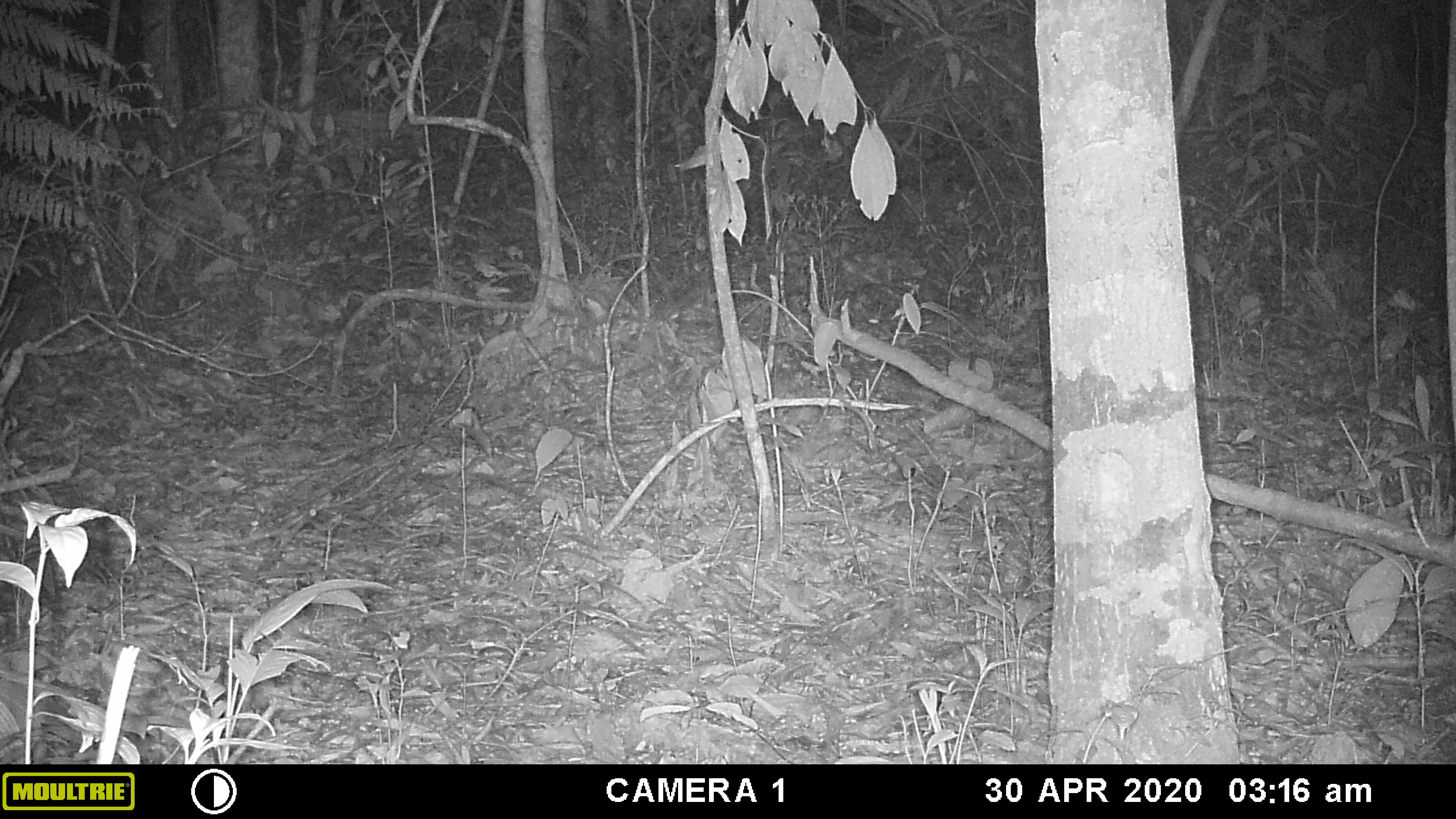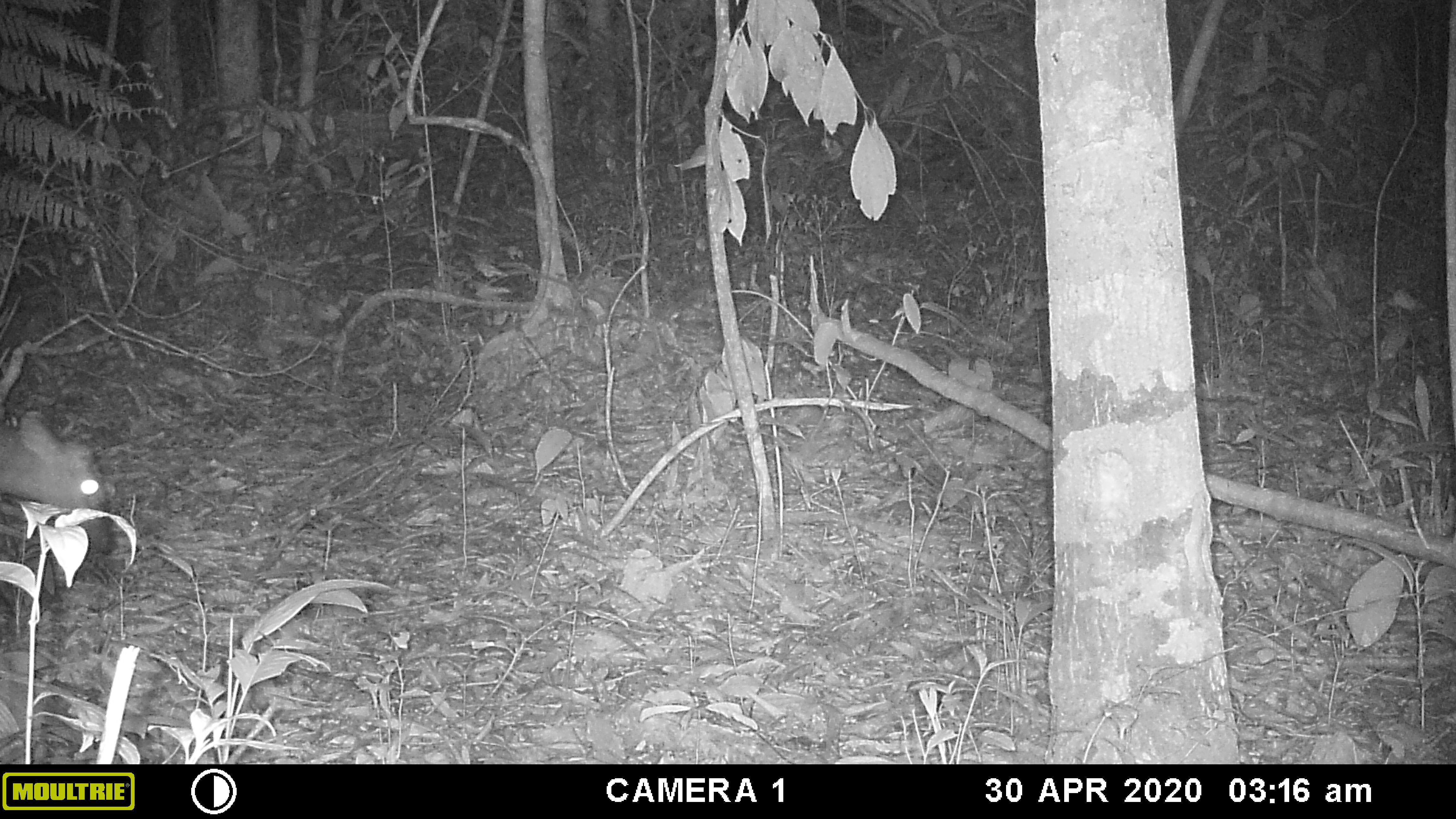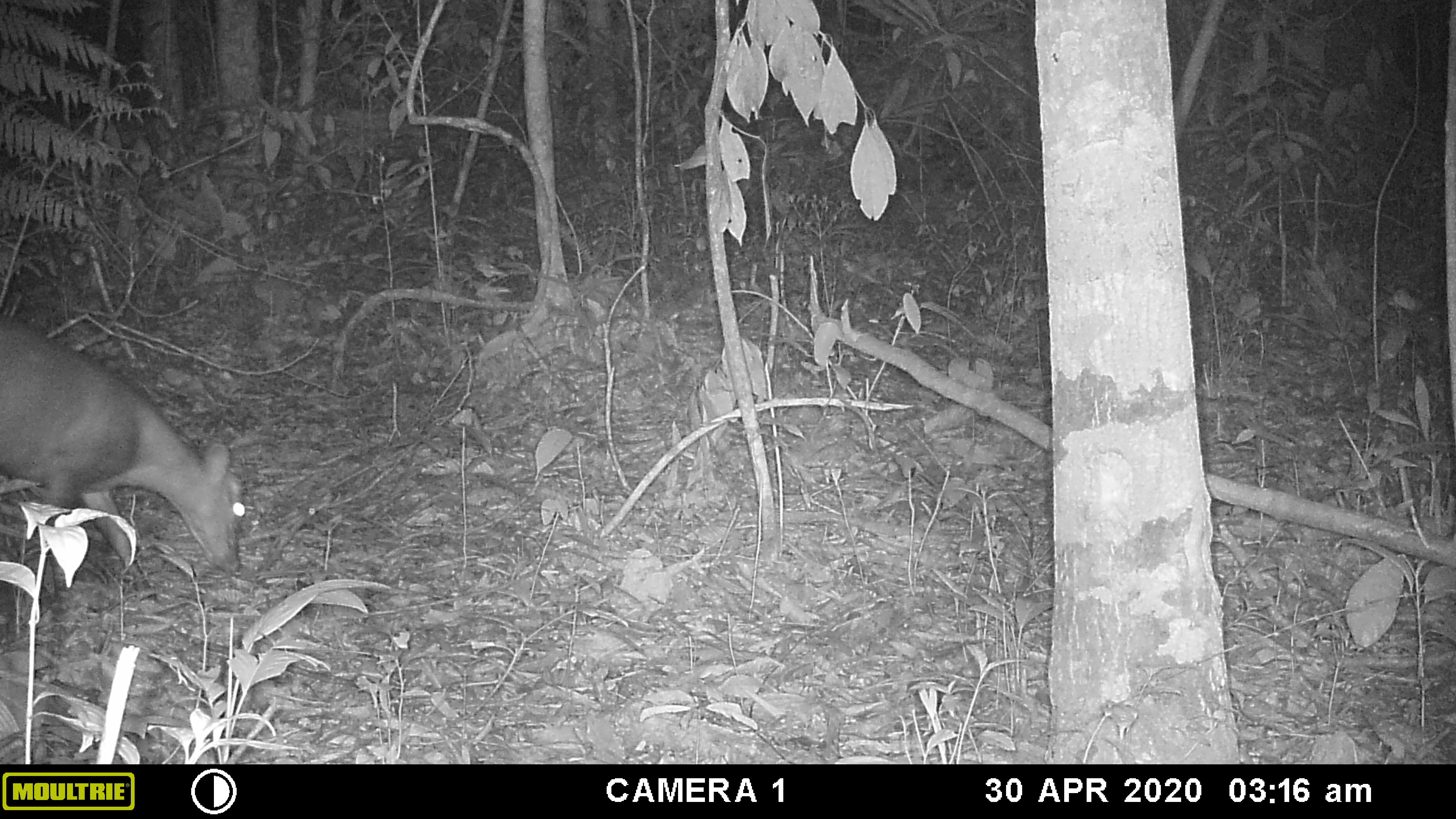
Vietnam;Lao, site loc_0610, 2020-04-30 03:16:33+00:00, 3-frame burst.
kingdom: Animalia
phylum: Chordata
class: Mammalia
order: Artiodactyla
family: Cervidae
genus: Muntiacus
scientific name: Muntiacus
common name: muntjacs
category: unidentified muntjac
Unidentified muntjac (muntjacs) (Muntiacus). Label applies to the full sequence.